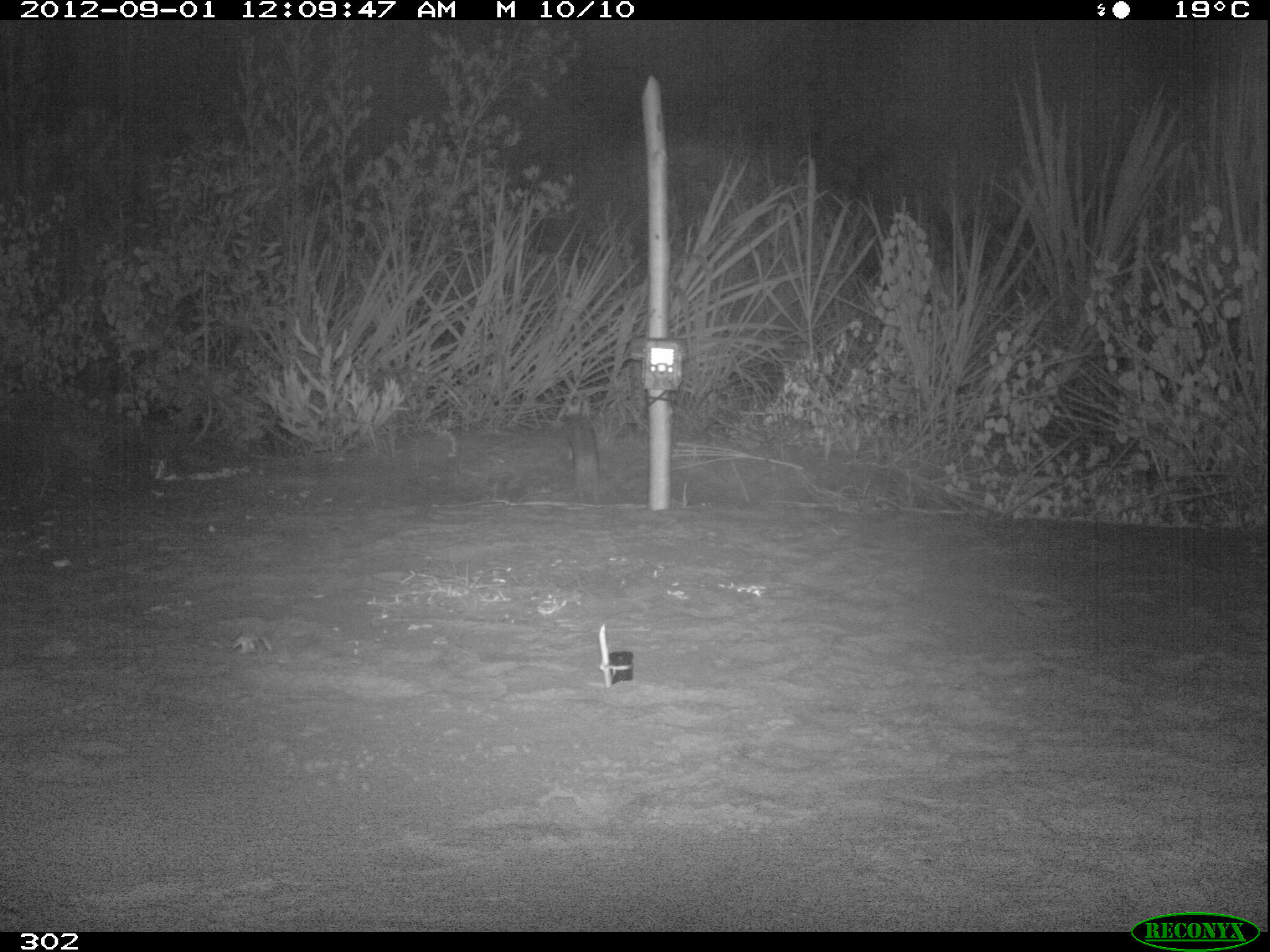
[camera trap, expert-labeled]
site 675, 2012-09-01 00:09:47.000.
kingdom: Animalia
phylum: Chordata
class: Mammalia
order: Lagomorpha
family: Leporidae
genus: Sylvilagus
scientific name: Sylvilagus brasiliensis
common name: tapeti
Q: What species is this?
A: Sylvilagus brasiliensis (tapeti).